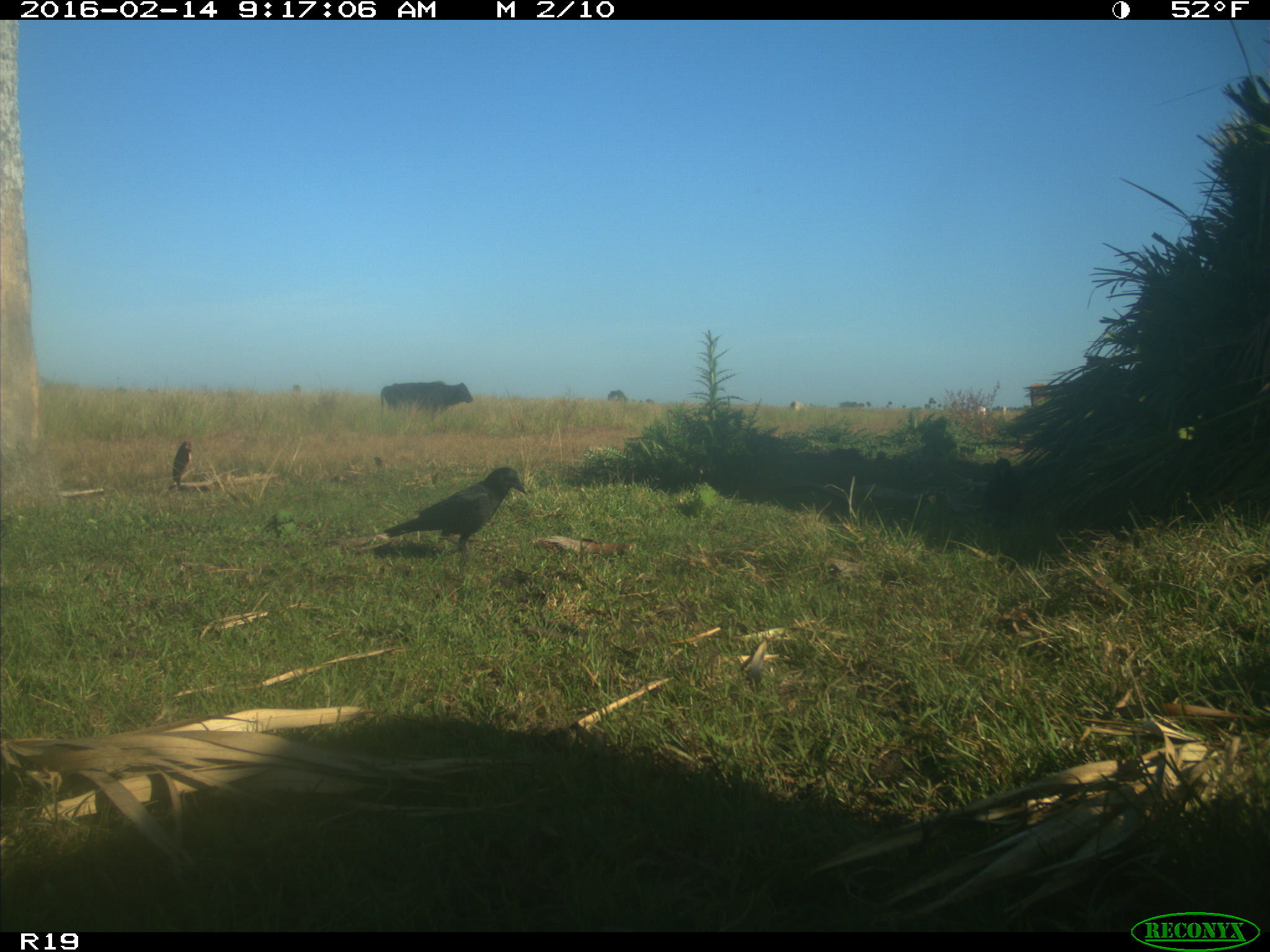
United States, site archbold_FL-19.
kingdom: Animalia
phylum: Chordata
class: Mammalia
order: Artiodactyla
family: Bovidae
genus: Bos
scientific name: Bos taurus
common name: domestic cow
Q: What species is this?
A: Bos taurus (domestic cow).